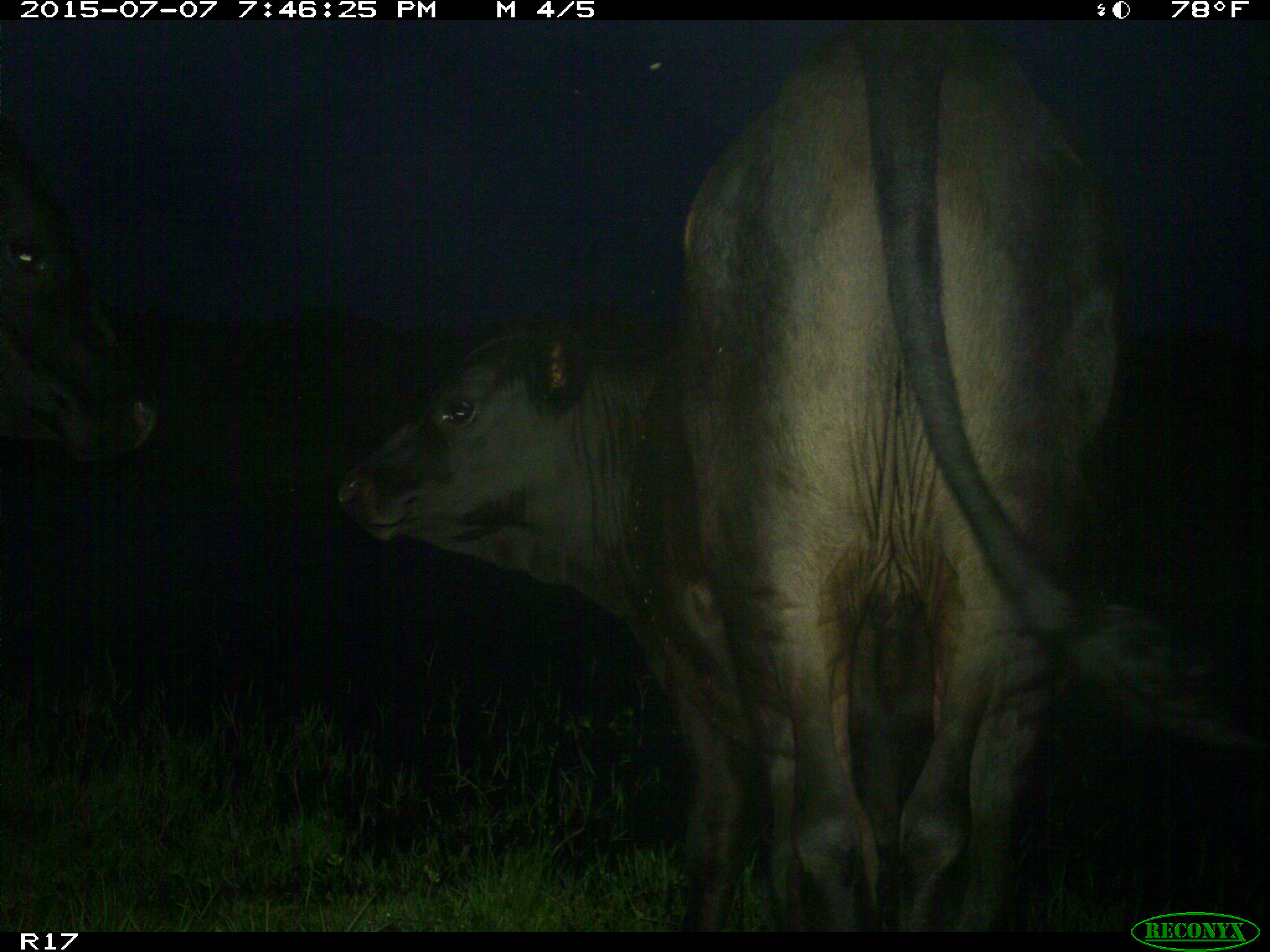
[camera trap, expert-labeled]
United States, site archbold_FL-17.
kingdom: Animalia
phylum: Chordata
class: Mammalia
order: Artiodactyla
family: Bovidae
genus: Bos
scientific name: Bos taurus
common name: domestic cow